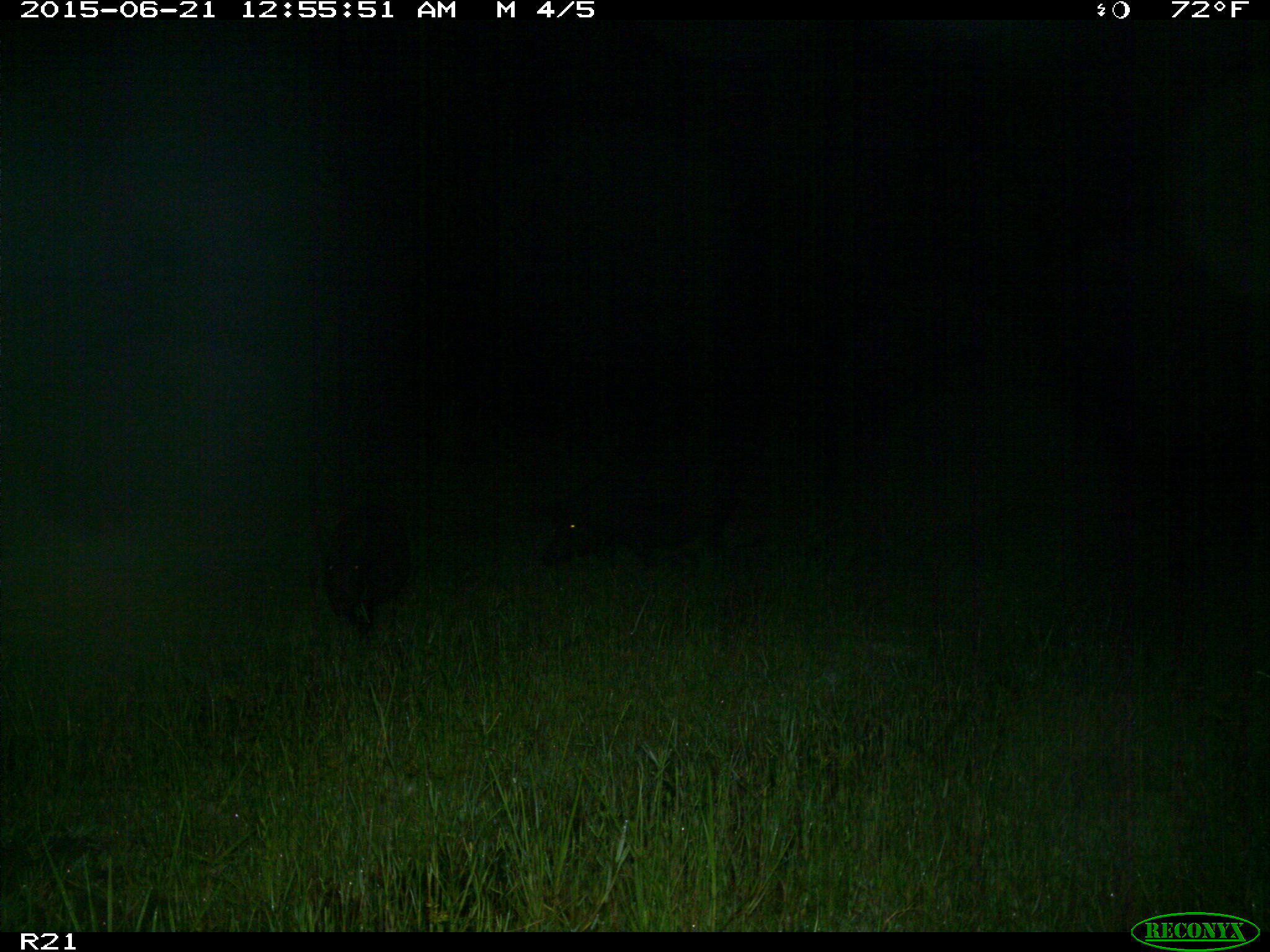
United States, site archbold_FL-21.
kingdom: Animalia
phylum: Chordata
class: Mammalia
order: Artiodactyla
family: Suidae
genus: Sus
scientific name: Sus scrofa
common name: wild boar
Sus scrofa (wild boar).